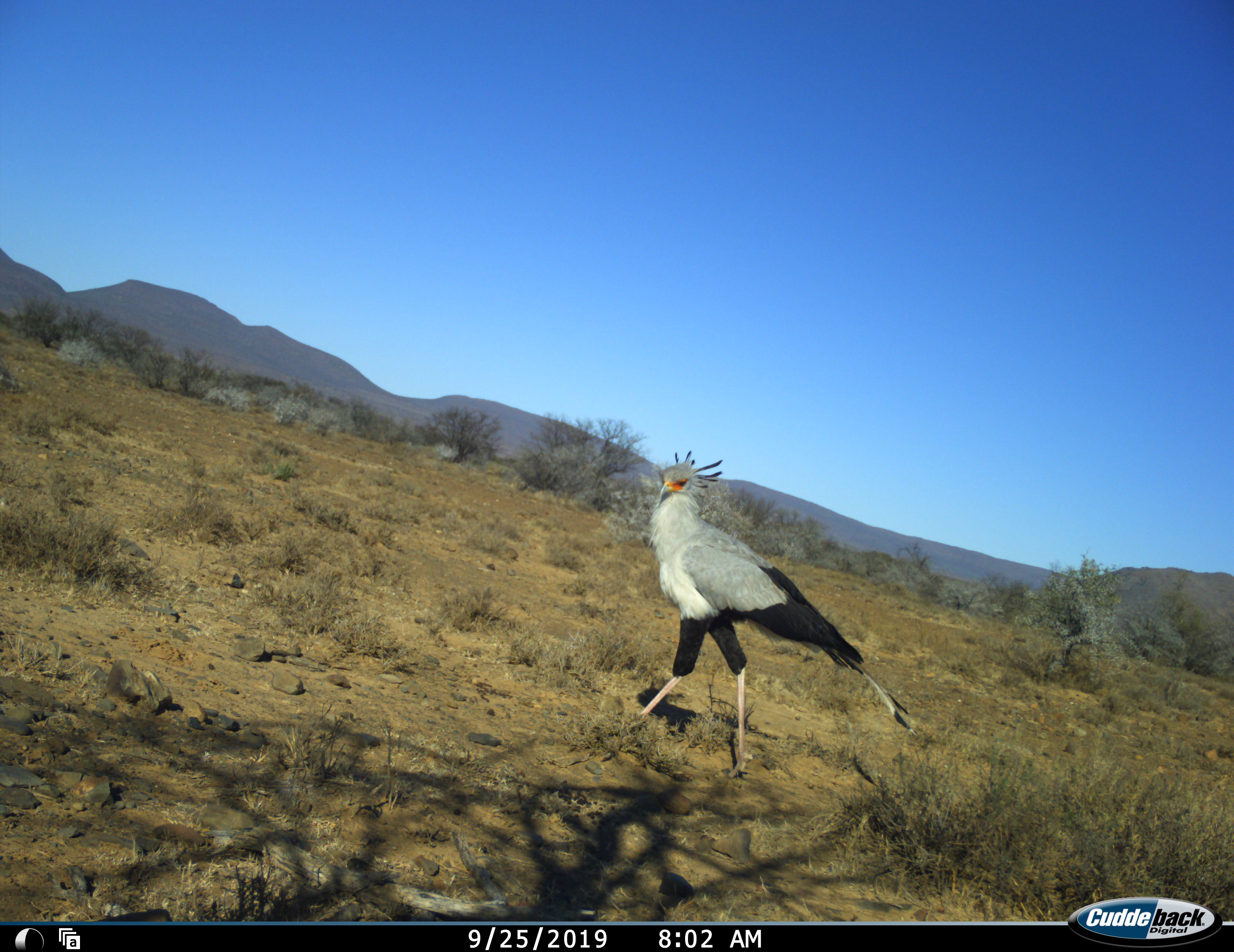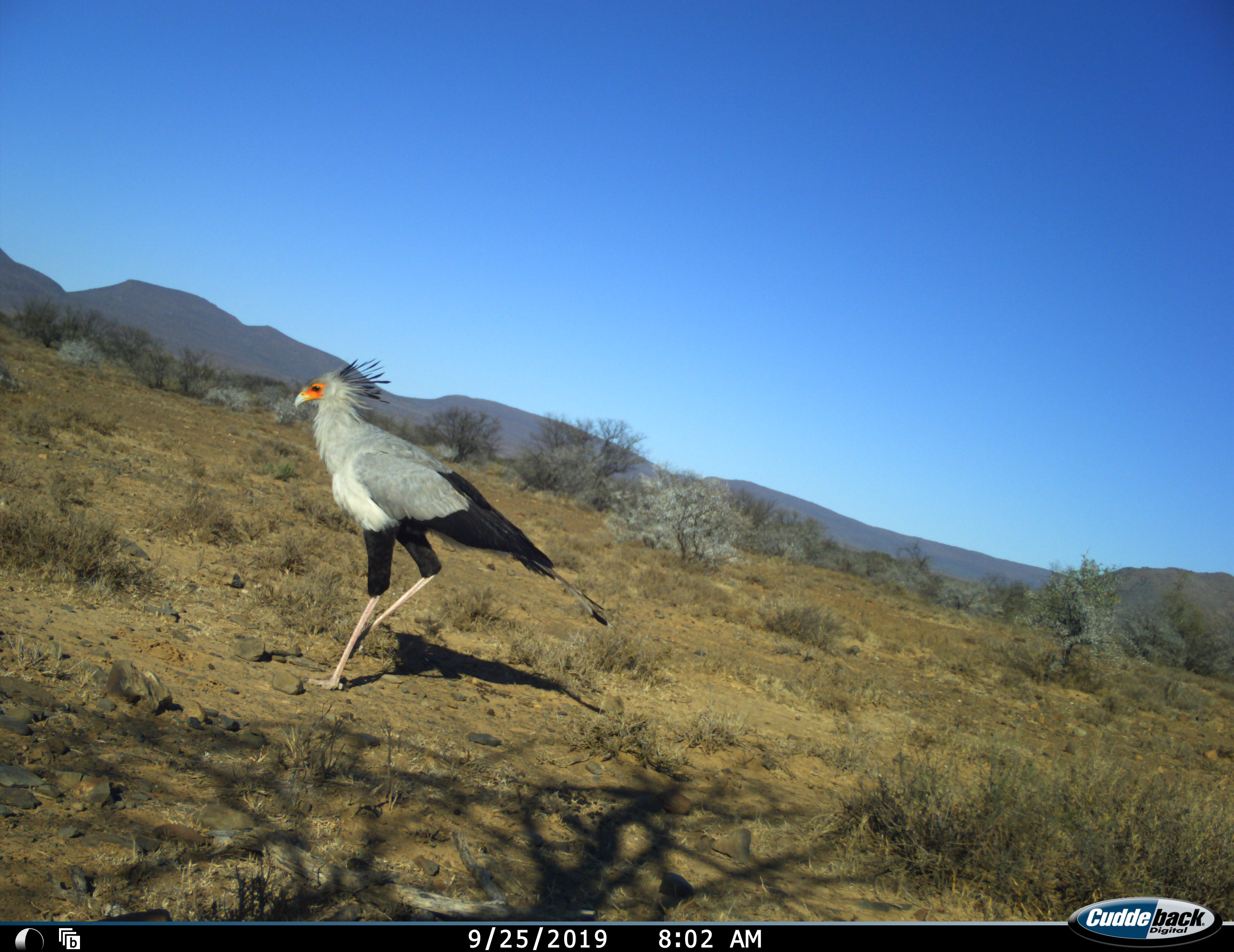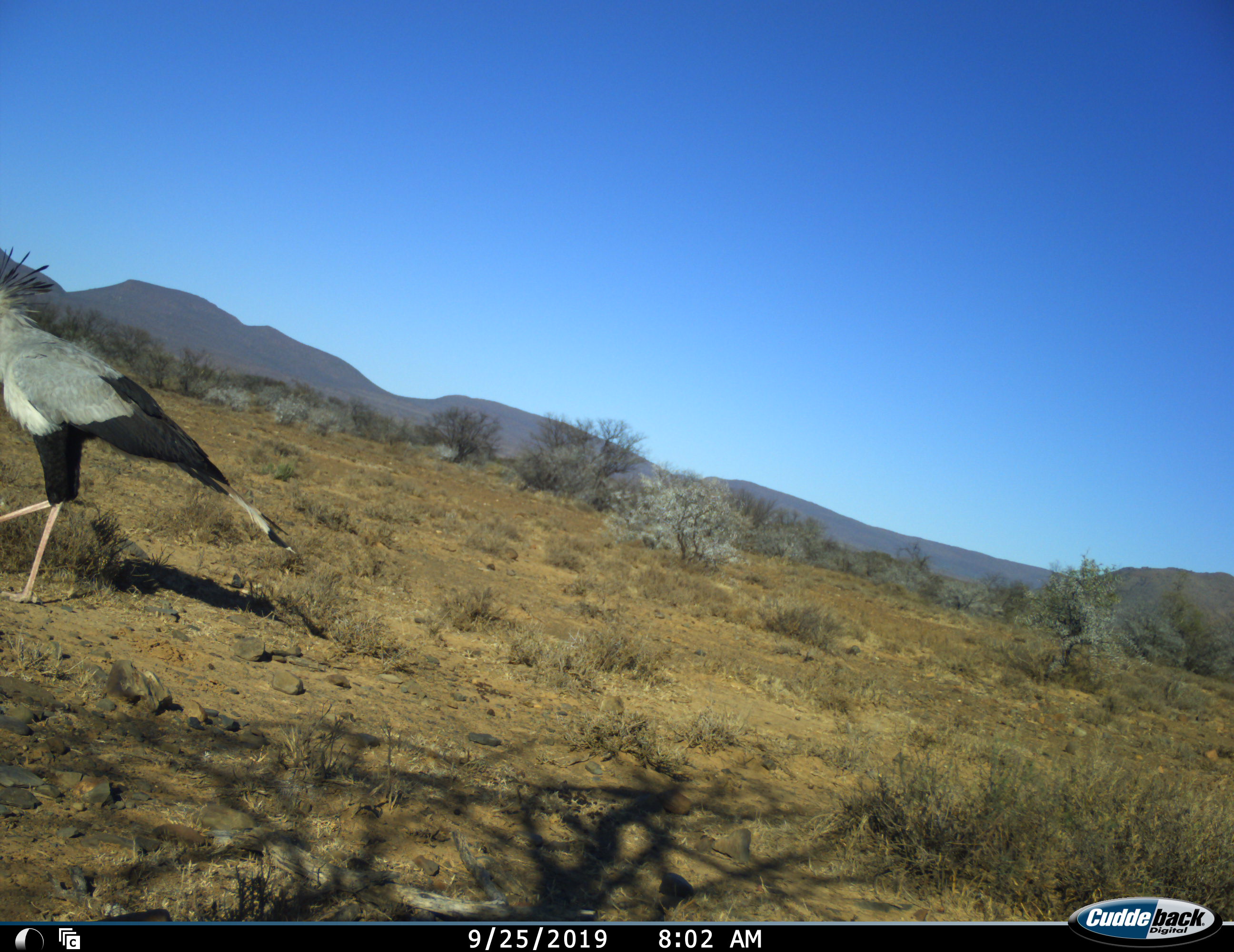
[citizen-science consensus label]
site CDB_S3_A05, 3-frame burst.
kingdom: Animalia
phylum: Chordata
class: Aves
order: Accipitriformes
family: Sagittariidae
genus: Sagittarius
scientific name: Sagittarius serpentarius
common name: secretarybird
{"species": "secretarybird (Sagittarius serpentarius)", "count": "1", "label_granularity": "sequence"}